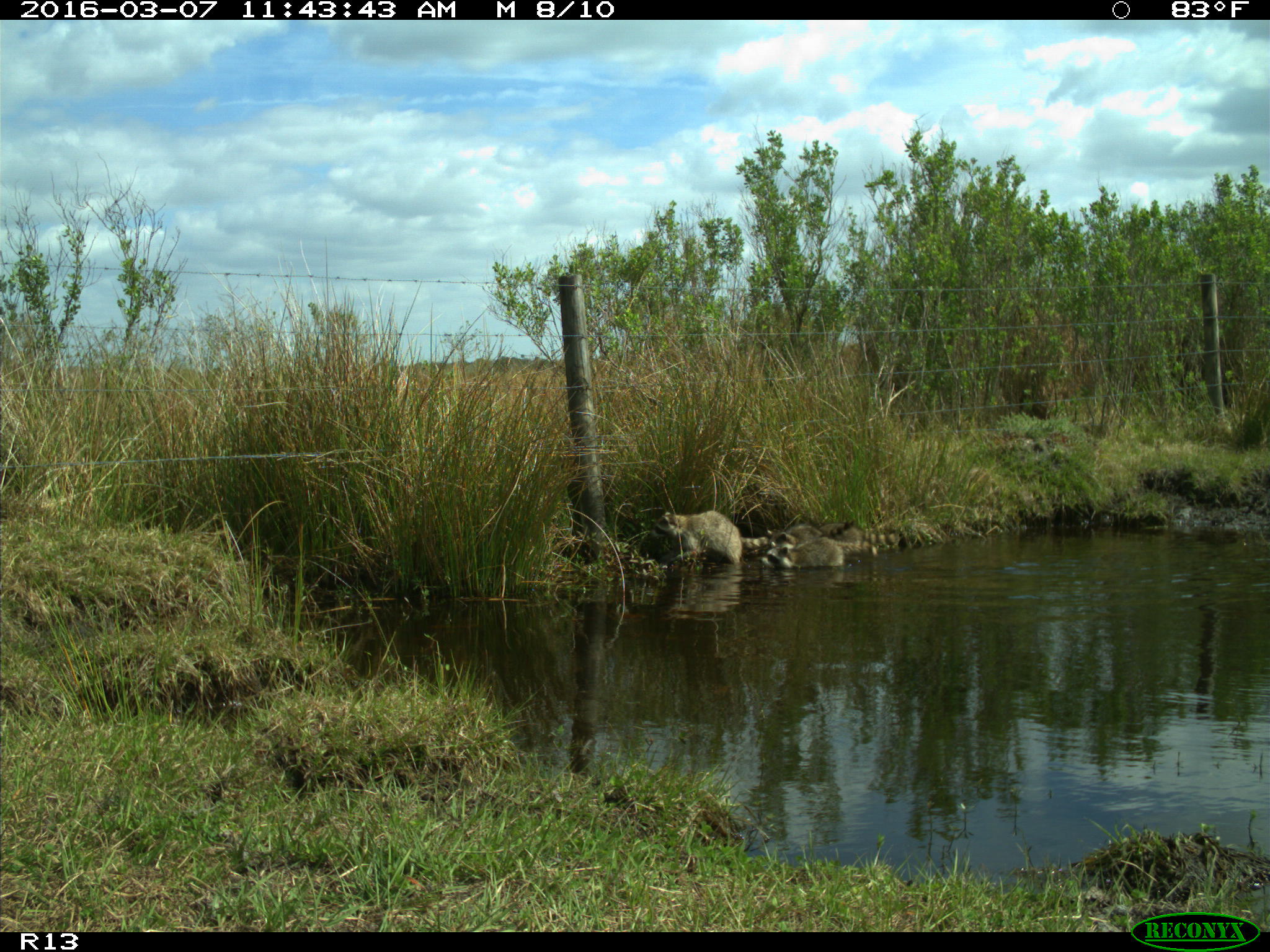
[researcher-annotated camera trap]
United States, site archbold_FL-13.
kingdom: Animalia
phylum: Chordata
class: Mammalia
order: Carnivora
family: Procyonidae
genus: Procyon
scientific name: Procyon lotor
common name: common raccoon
Procyon lotor (common raccoon).